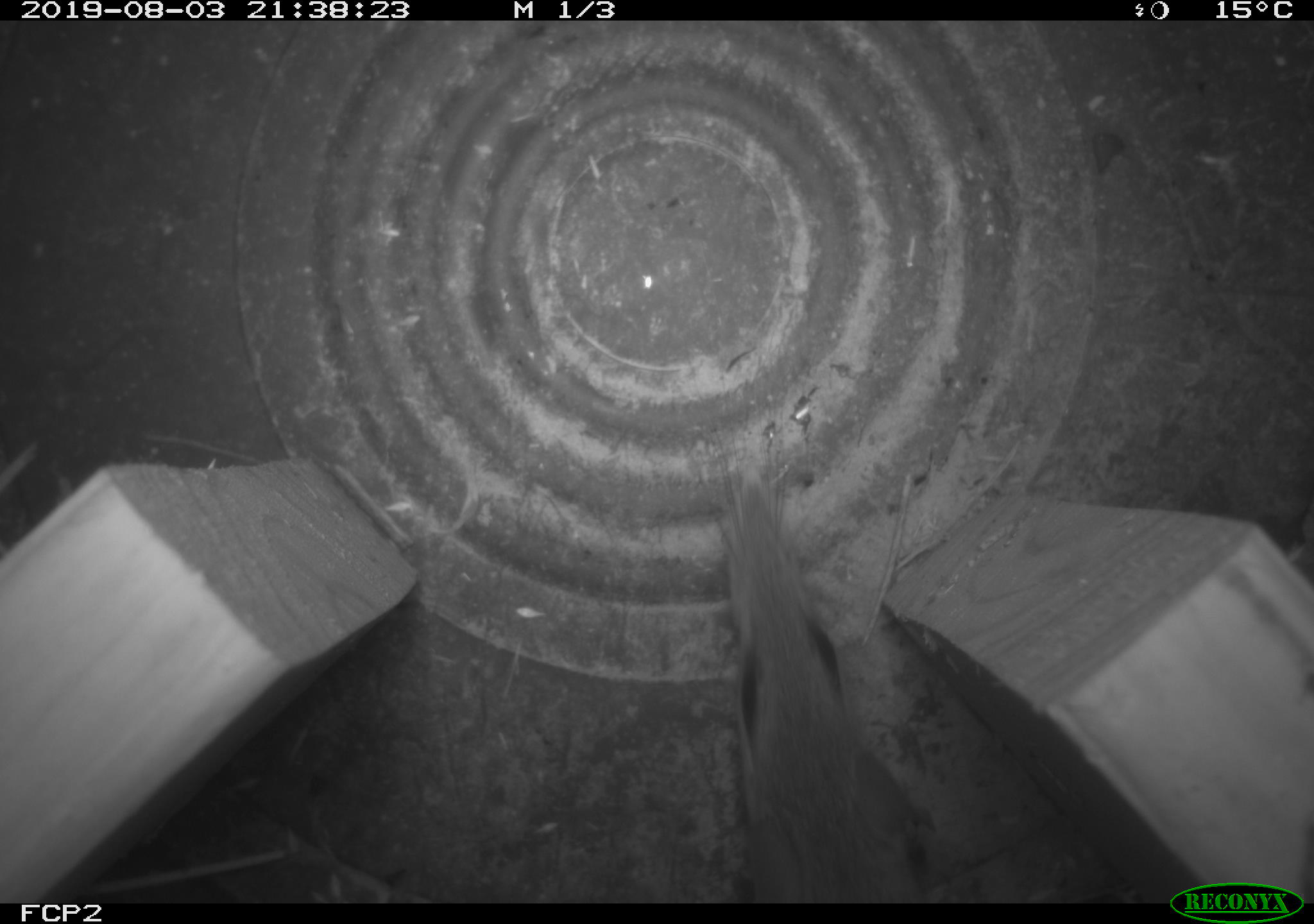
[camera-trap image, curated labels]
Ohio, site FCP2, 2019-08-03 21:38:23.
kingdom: Animalia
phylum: Chordata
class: Mammalia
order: Rodentia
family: Cricetidae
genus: Peromyscus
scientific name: Peromyscus leucopus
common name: white-footed mouse